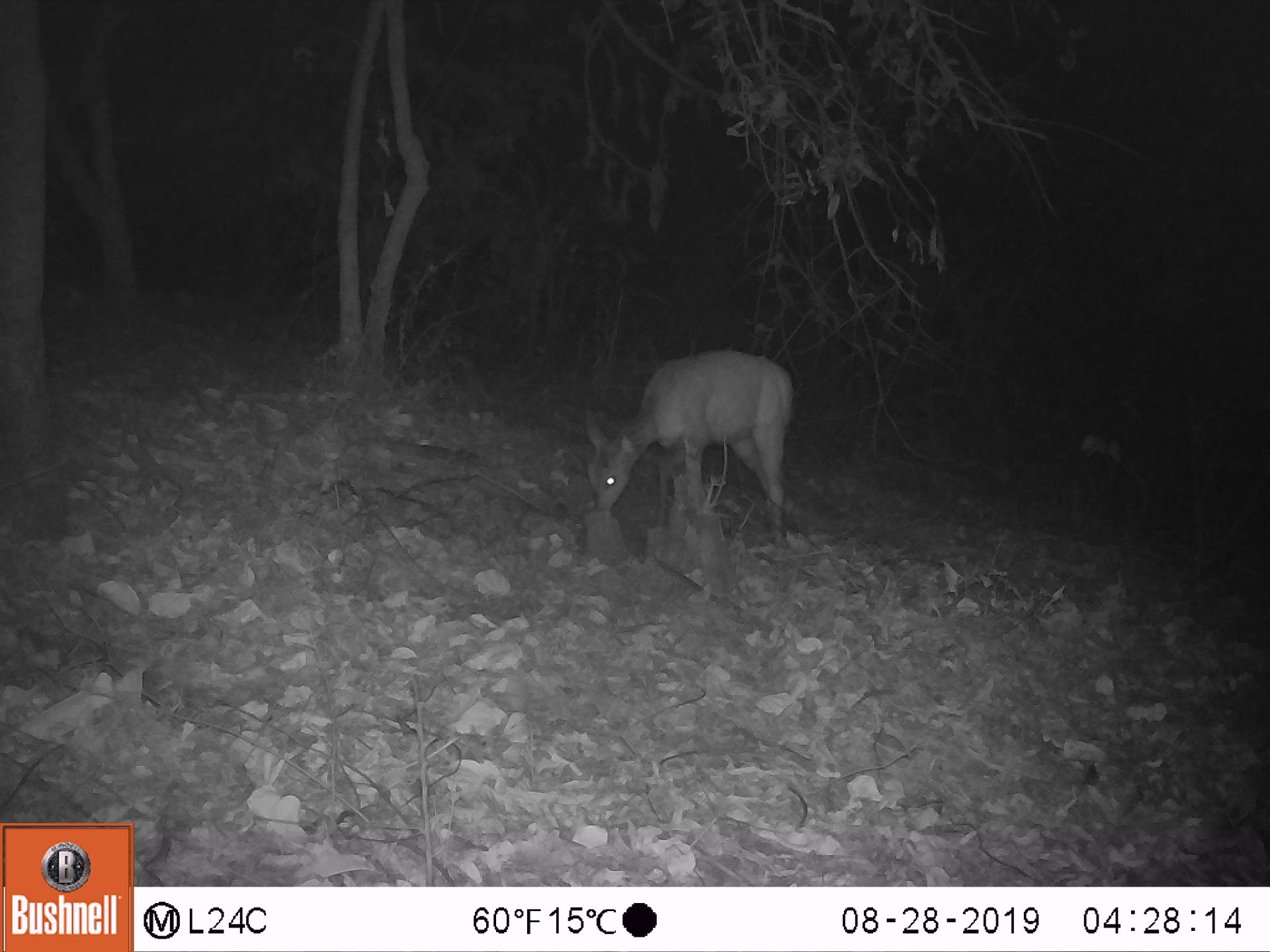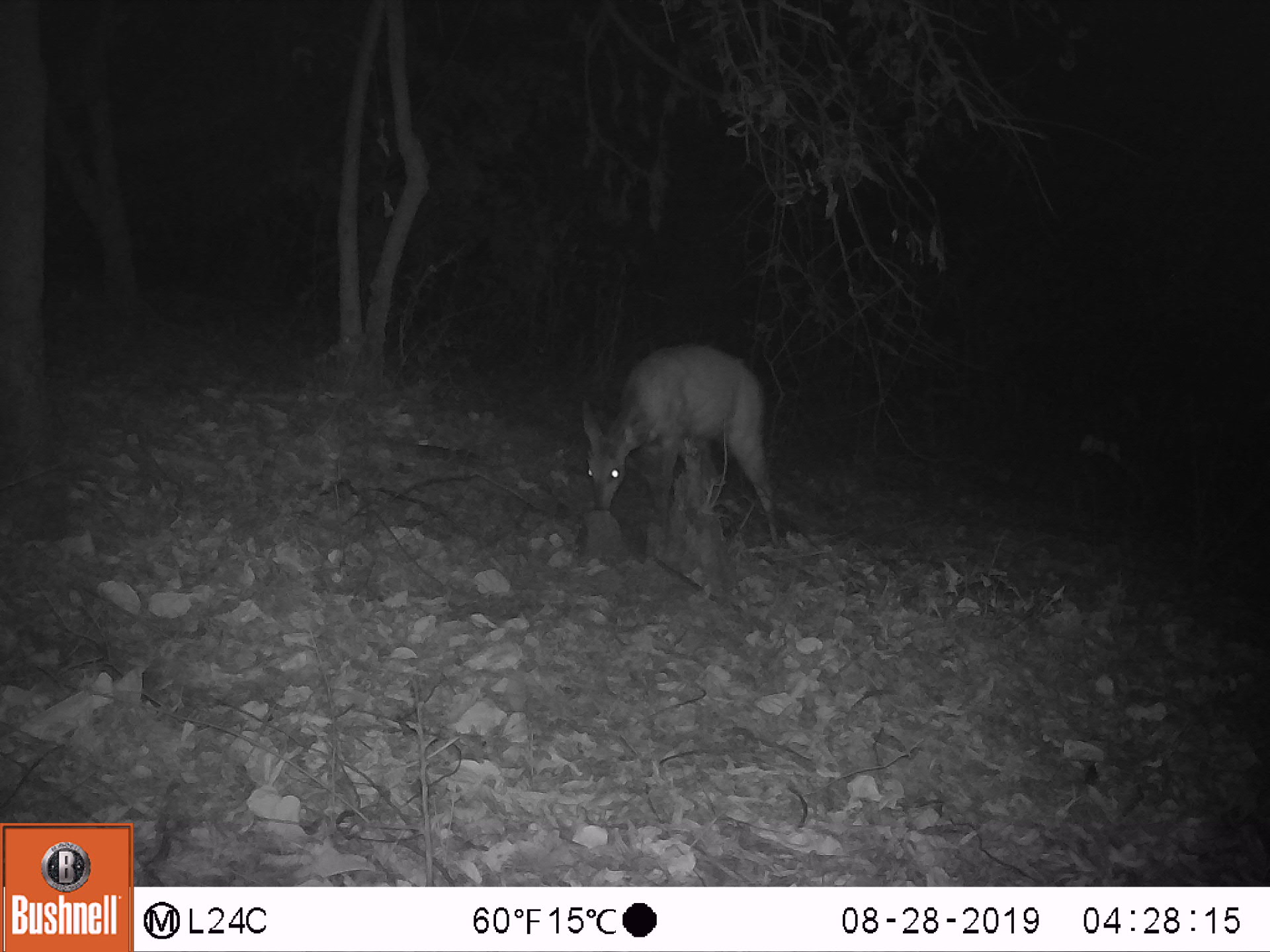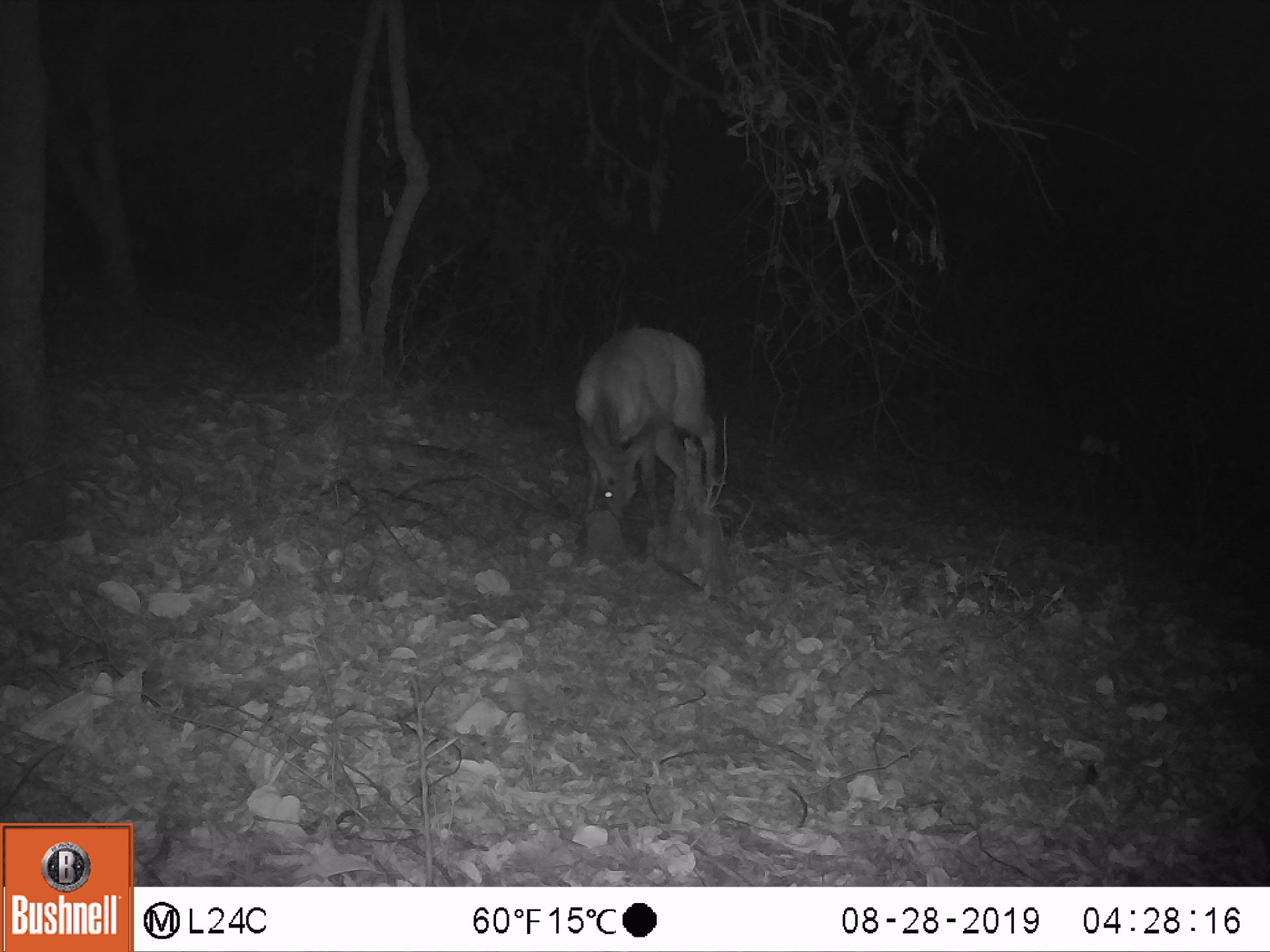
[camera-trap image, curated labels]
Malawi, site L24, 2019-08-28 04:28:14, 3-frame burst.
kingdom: Animalia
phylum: Chordata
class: Mammalia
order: Artiodactyla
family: Bovidae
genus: Tragelaphus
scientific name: Tragelaphus sylvaticus sylvaticus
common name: cape bushbuck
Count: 1.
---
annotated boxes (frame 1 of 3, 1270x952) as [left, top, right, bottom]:
cape bushbuck: [575, 339, 804, 557]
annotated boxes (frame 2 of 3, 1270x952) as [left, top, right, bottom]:
cape bushbuck: [569, 334, 786, 563]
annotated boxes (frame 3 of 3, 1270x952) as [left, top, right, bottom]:
cape bushbuck: [560, 314, 723, 536]